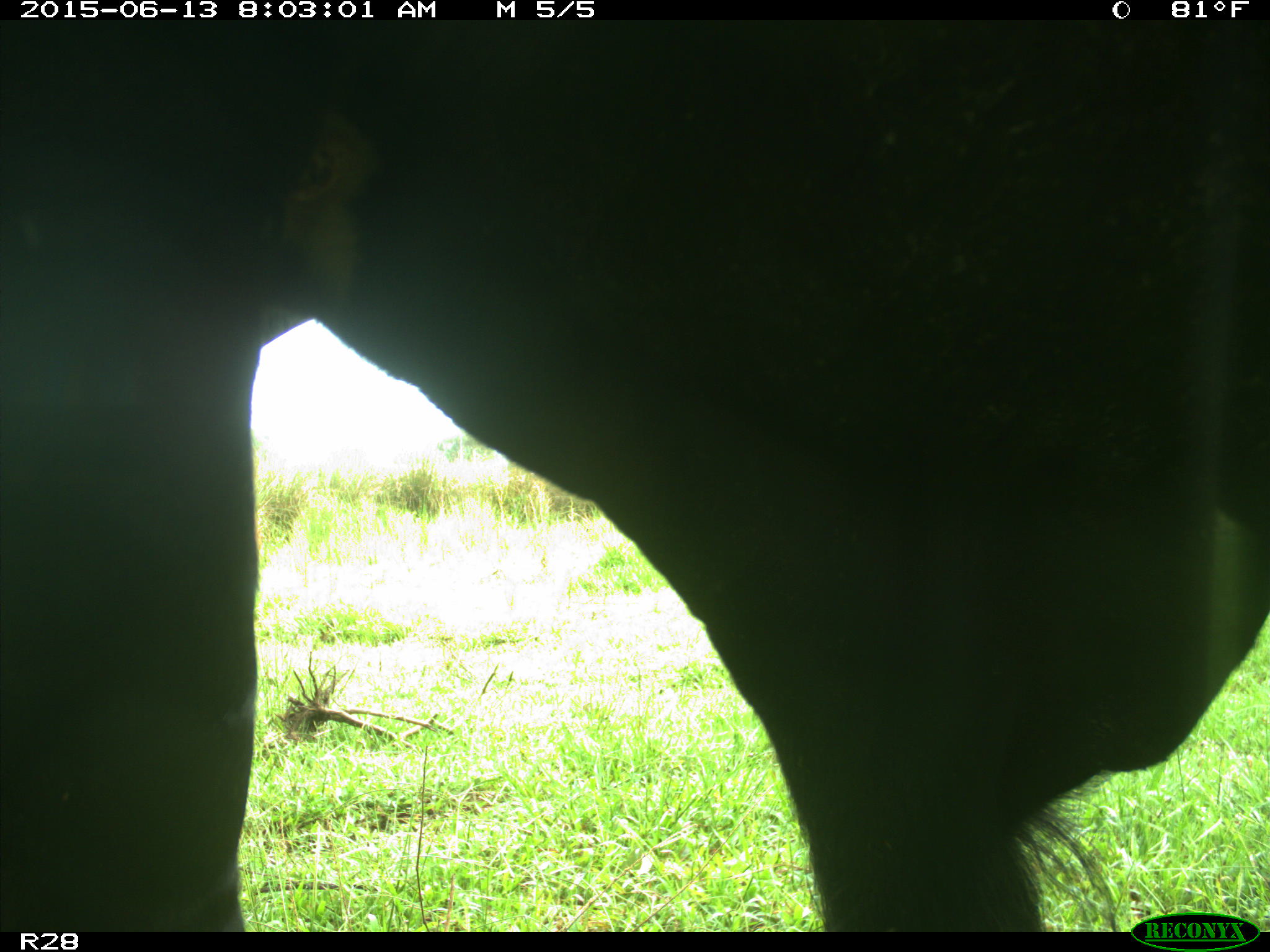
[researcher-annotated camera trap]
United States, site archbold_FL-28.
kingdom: Animalia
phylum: Chordata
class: Mammalia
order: Artiodactyla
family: Bovidae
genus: Bos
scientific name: Bos taurus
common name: domestic cow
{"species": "Bos taurus (domestic cow)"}